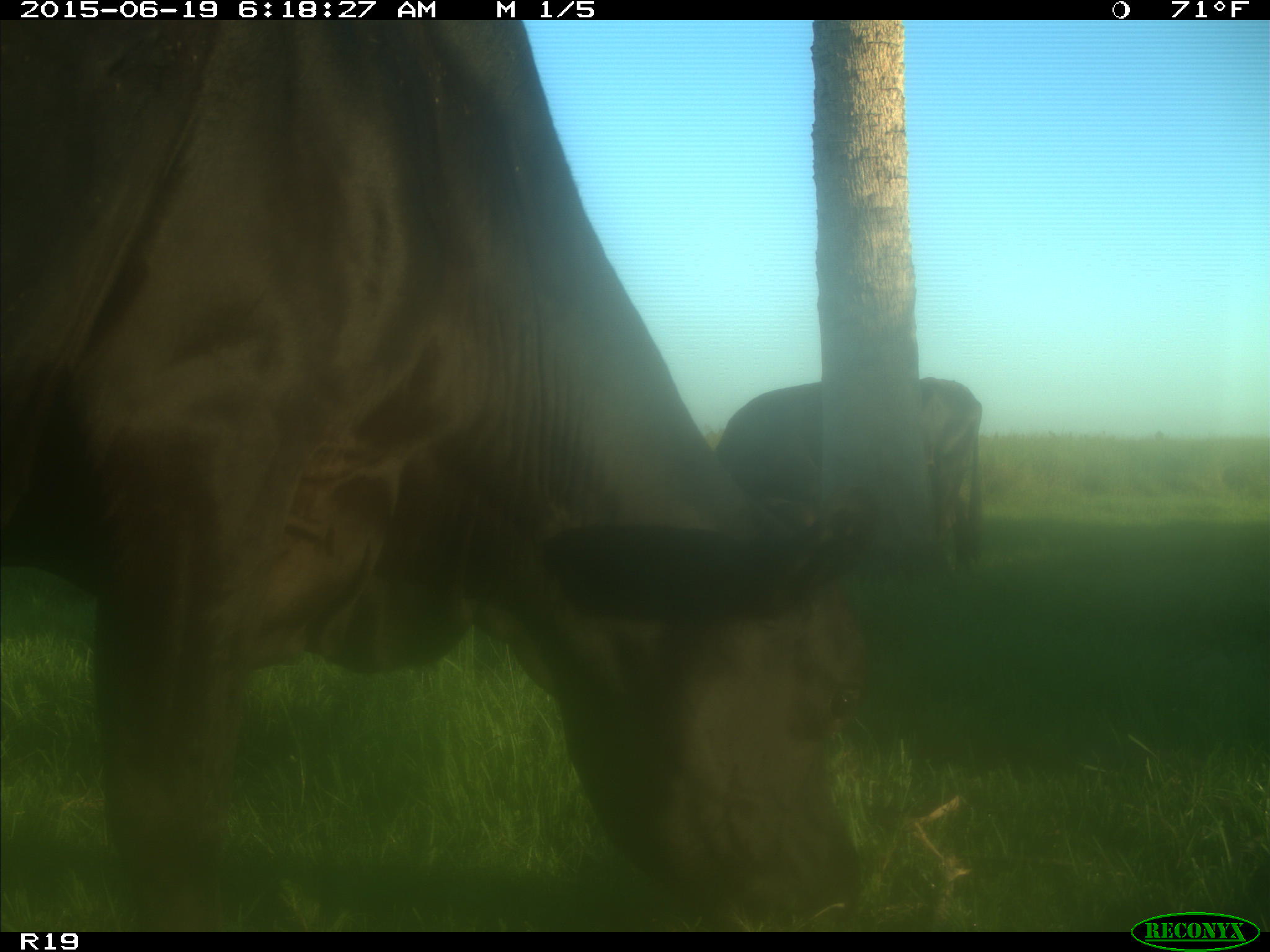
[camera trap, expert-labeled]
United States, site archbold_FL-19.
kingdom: Animalia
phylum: Chordata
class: Mammalia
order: Artiodactyla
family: Bovidae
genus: Bos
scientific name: Bos taurus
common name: domestic cow